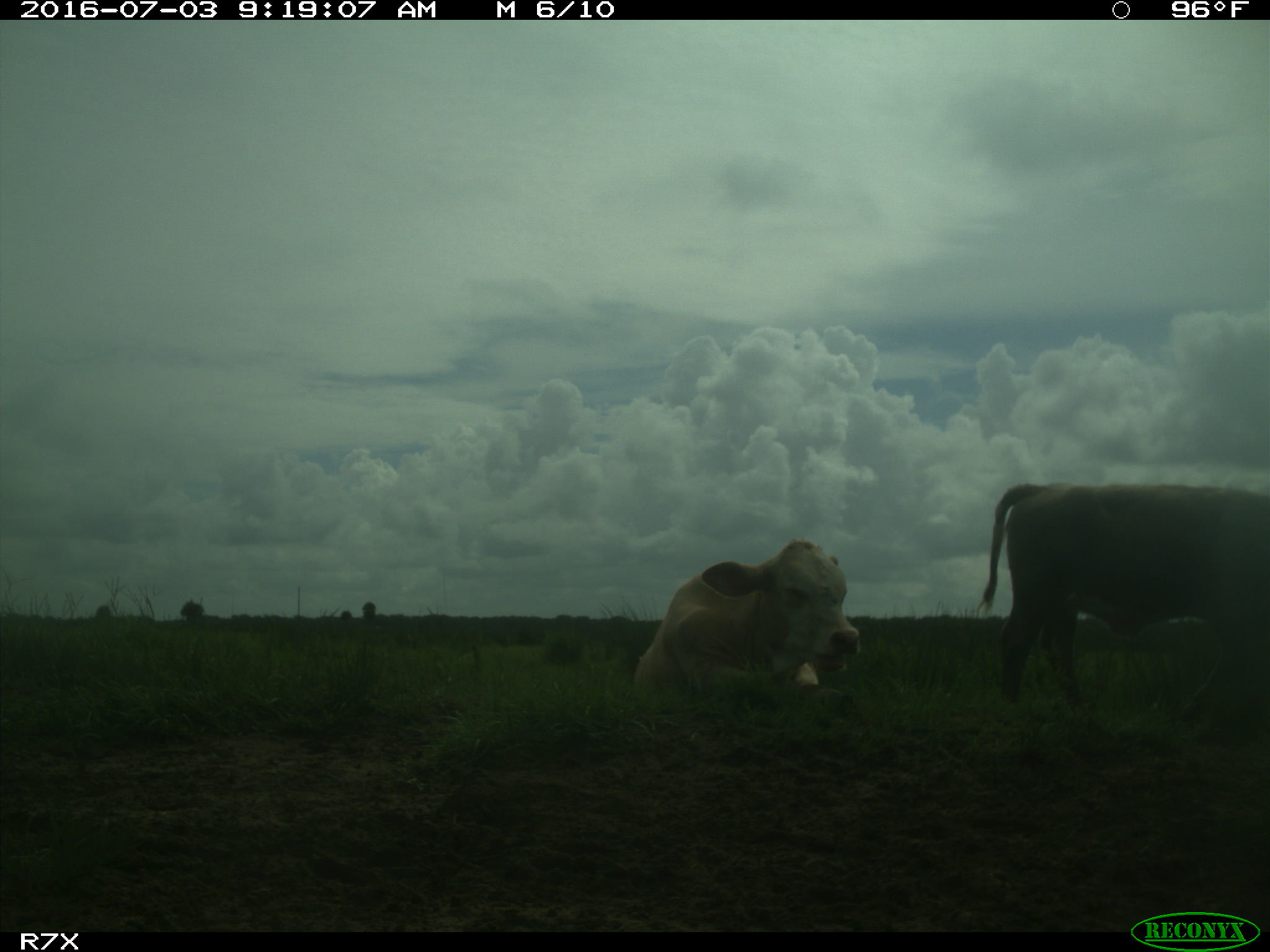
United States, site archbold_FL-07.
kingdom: Animalia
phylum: Chordata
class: Mammalia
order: Artiodactyla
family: Bovidae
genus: Bos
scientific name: Bos taurus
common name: domestic cow